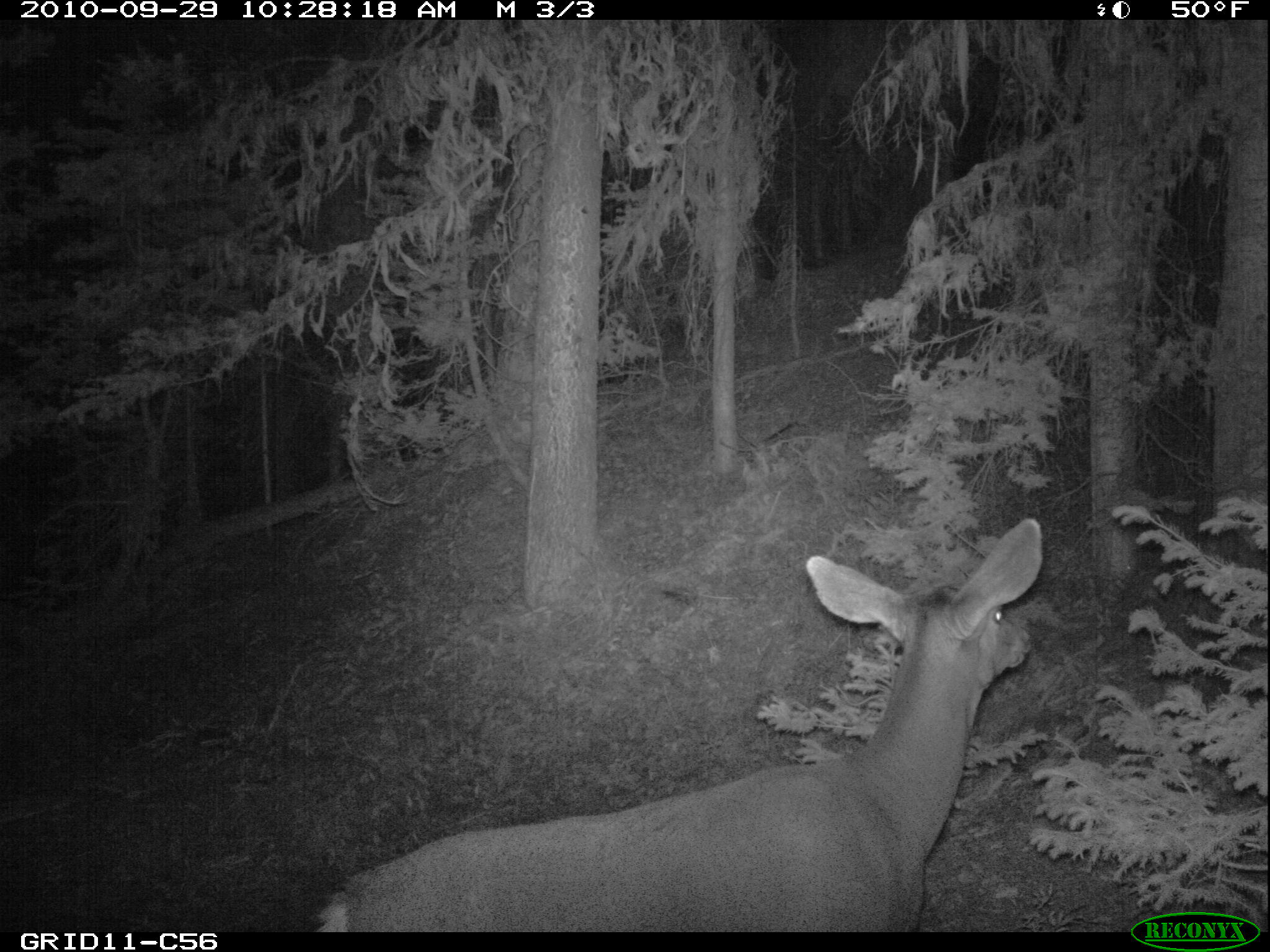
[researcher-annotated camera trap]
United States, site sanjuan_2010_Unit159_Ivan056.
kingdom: Animalia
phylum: Chordata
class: Mammalia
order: Artiodactyla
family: Cervidae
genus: Odocoileus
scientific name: Odocoileus hemionus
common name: mule deer